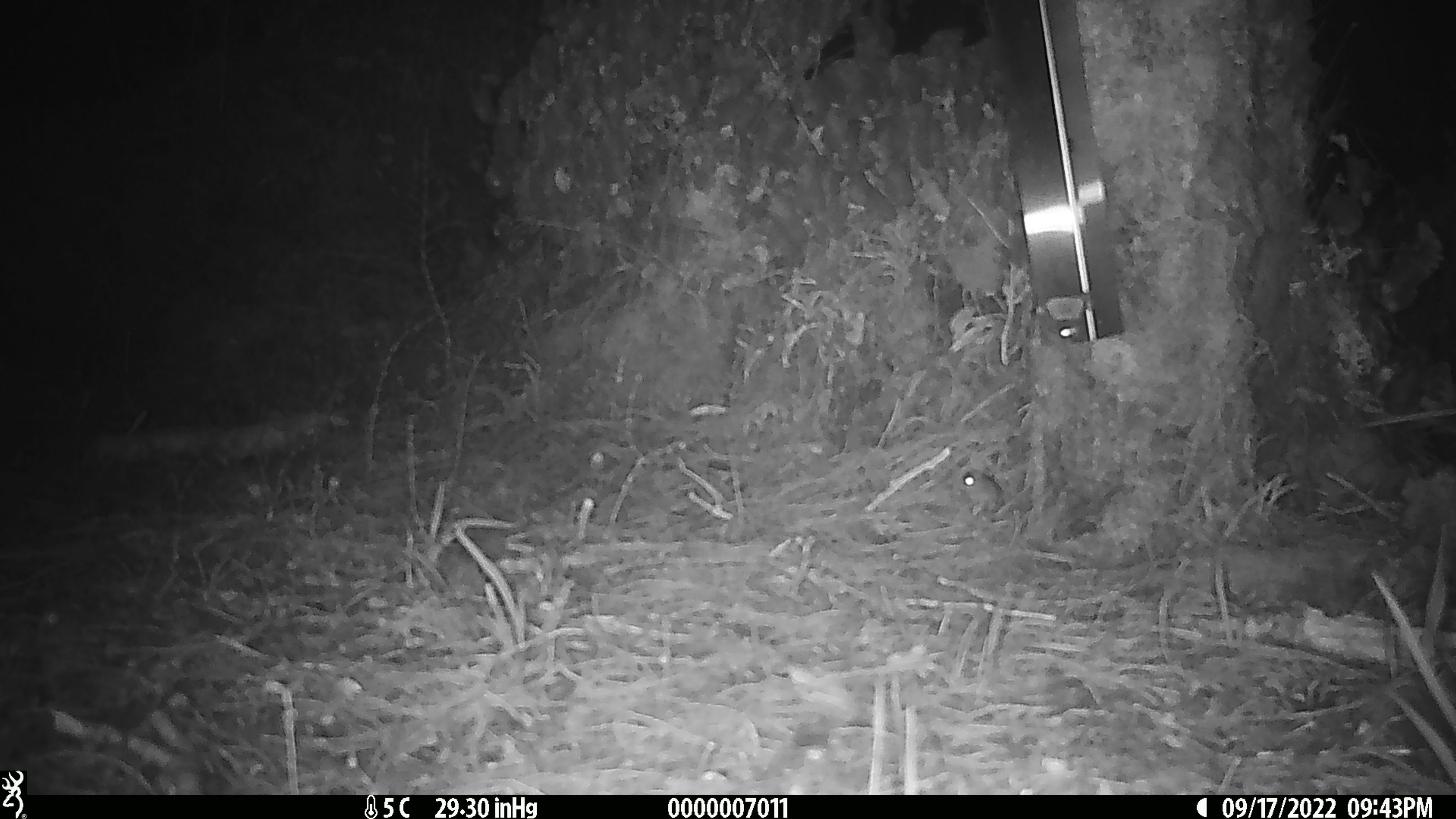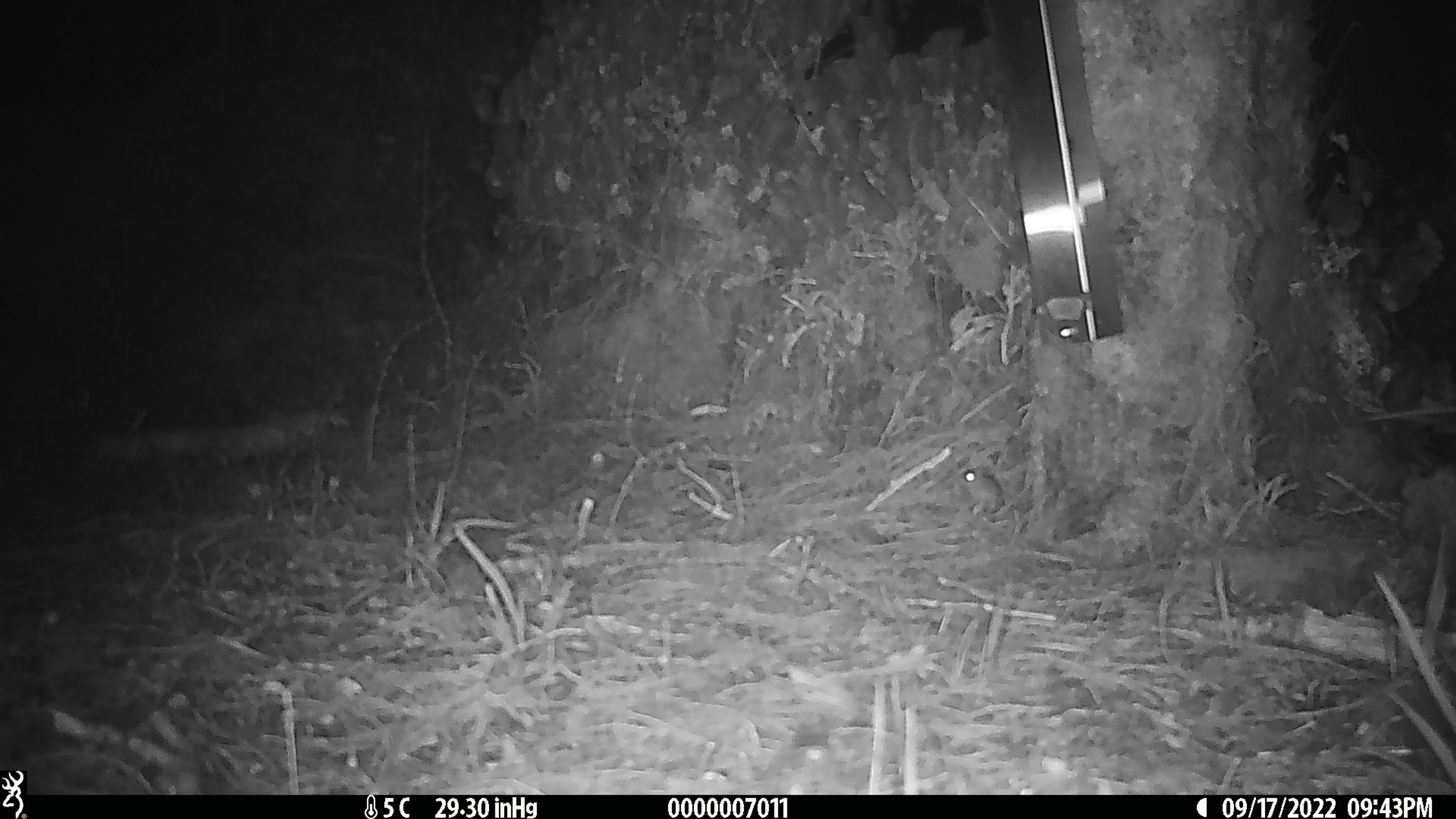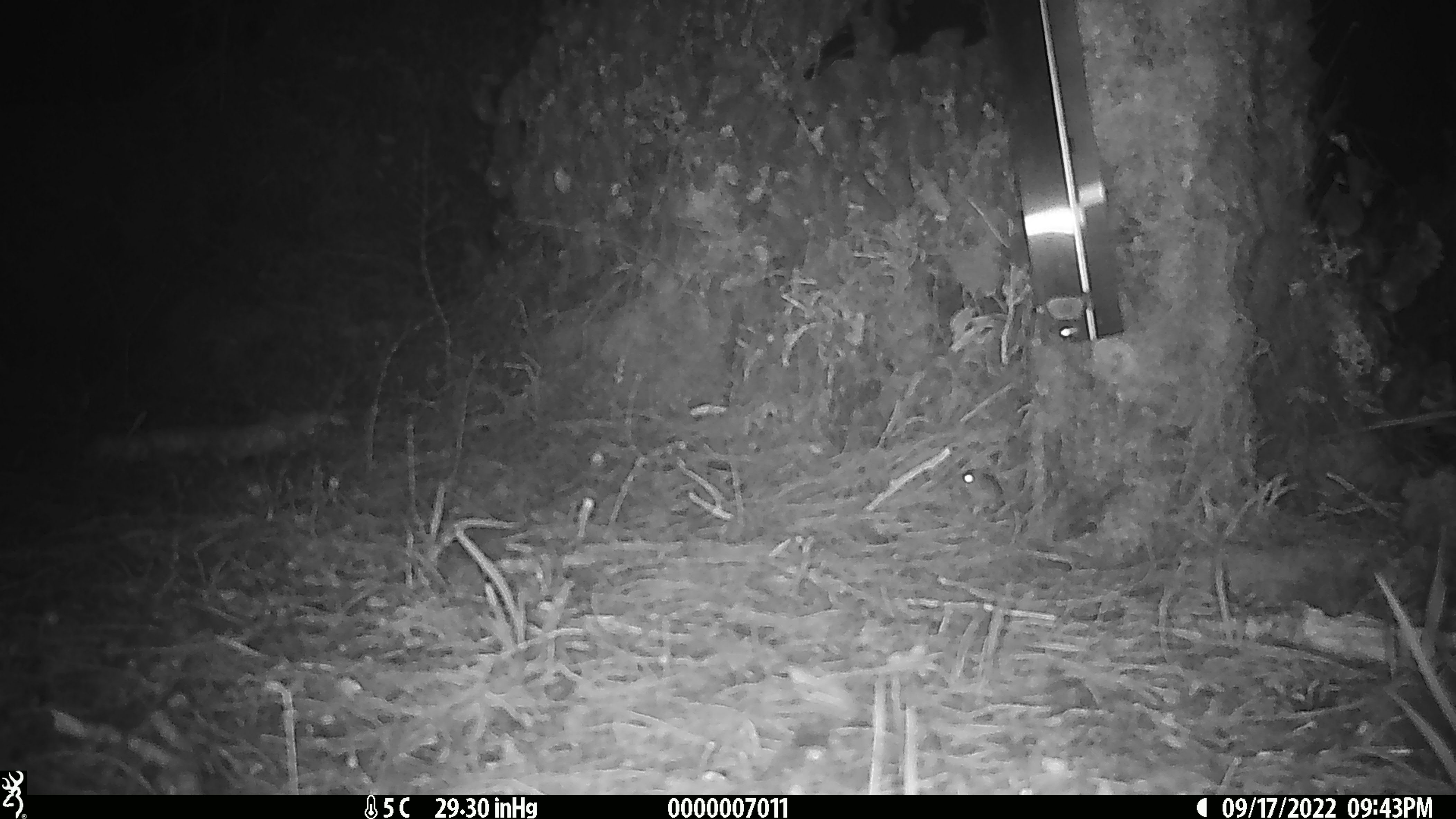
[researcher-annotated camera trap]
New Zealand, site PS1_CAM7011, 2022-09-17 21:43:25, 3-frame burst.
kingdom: Animalia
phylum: Chordata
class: Mammalia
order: Rodentia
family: Muridae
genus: Mus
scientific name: Mus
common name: mouse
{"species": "mouse (Mus)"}